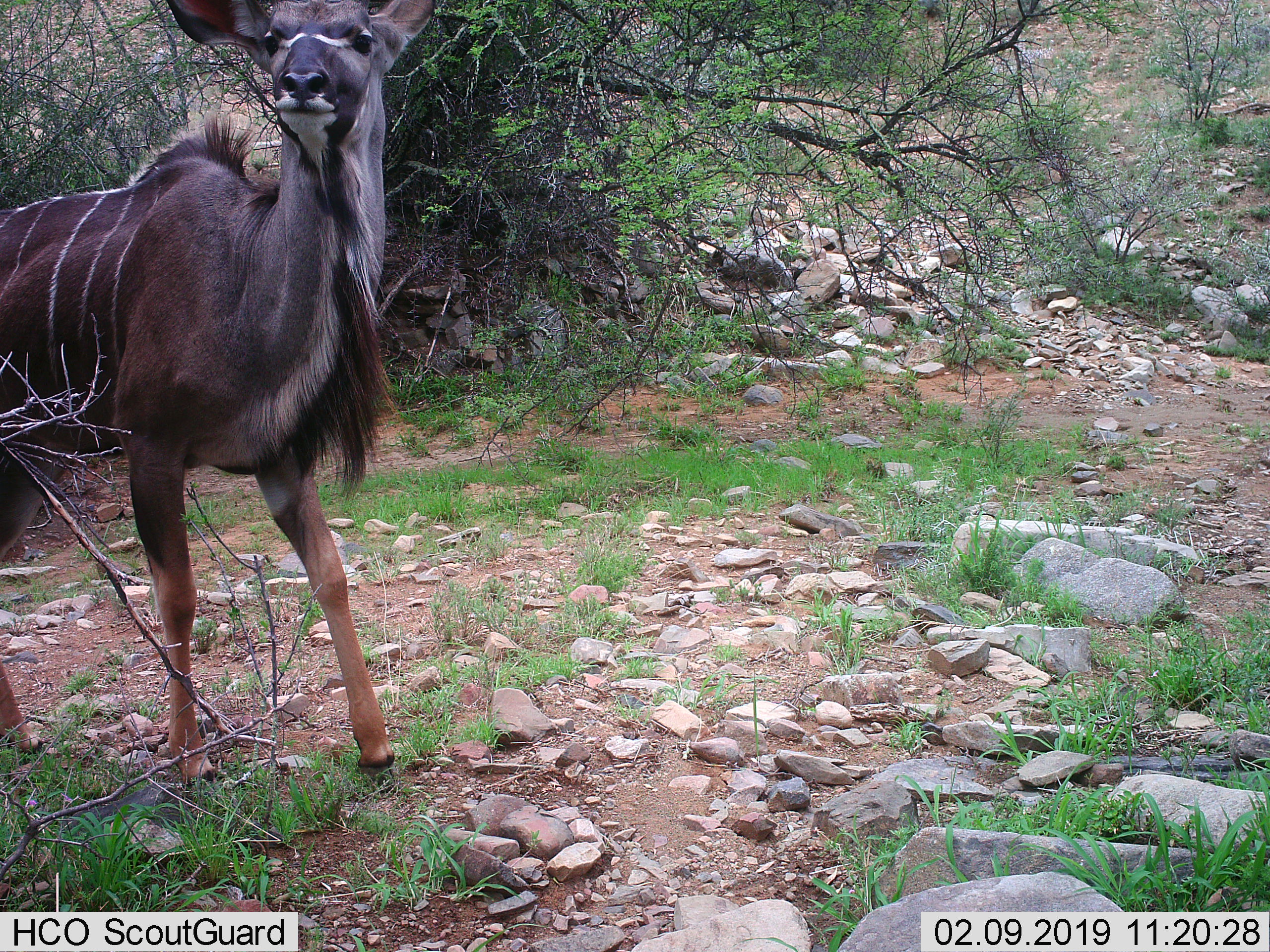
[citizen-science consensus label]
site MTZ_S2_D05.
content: unidentified animal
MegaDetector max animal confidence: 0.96